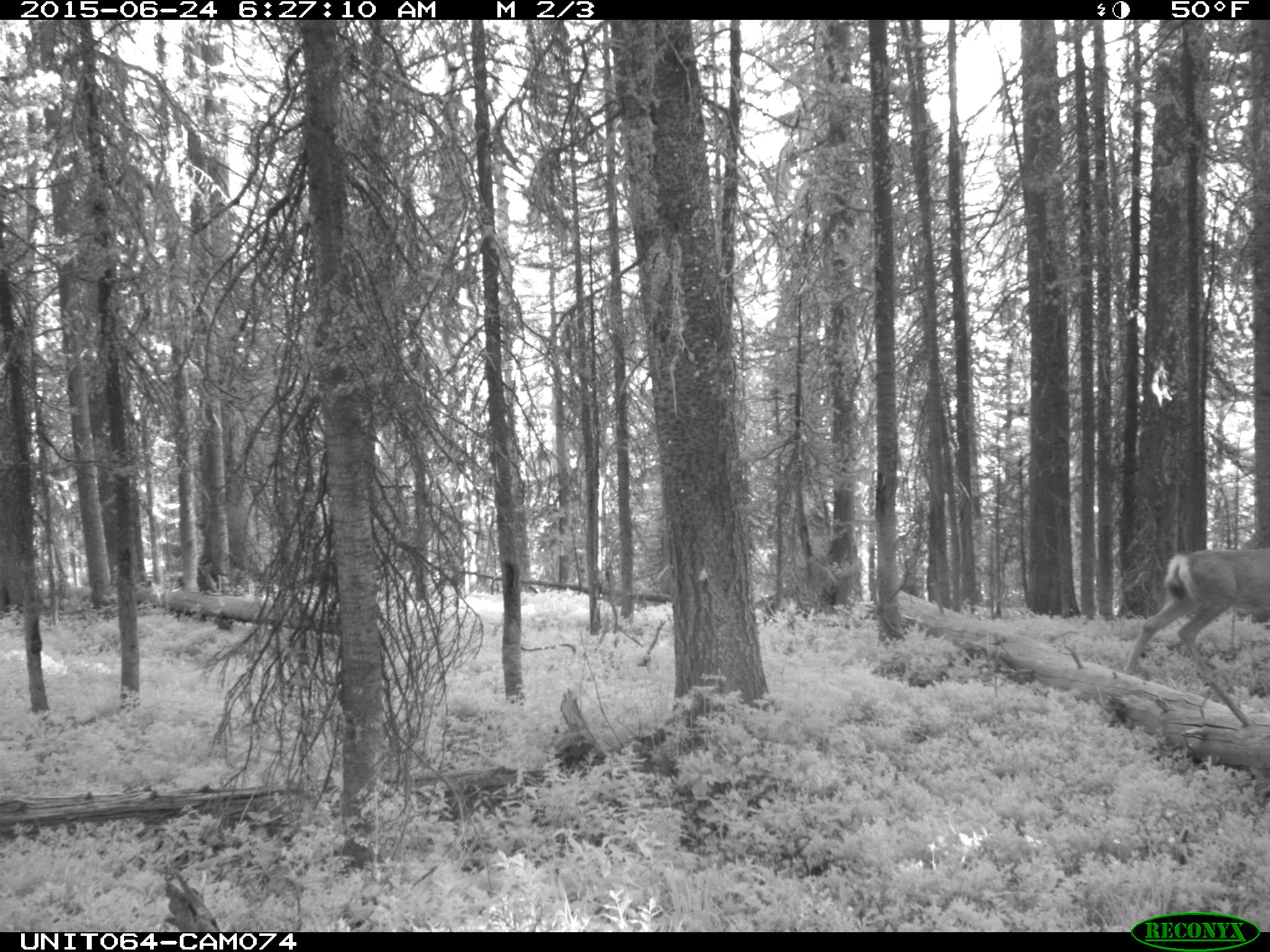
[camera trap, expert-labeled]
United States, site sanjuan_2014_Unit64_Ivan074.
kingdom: Animalia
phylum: Chordata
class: Mammalia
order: Artiodactyla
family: Cervidae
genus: Odocoileus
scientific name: Odocoileus hemionus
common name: mule deer